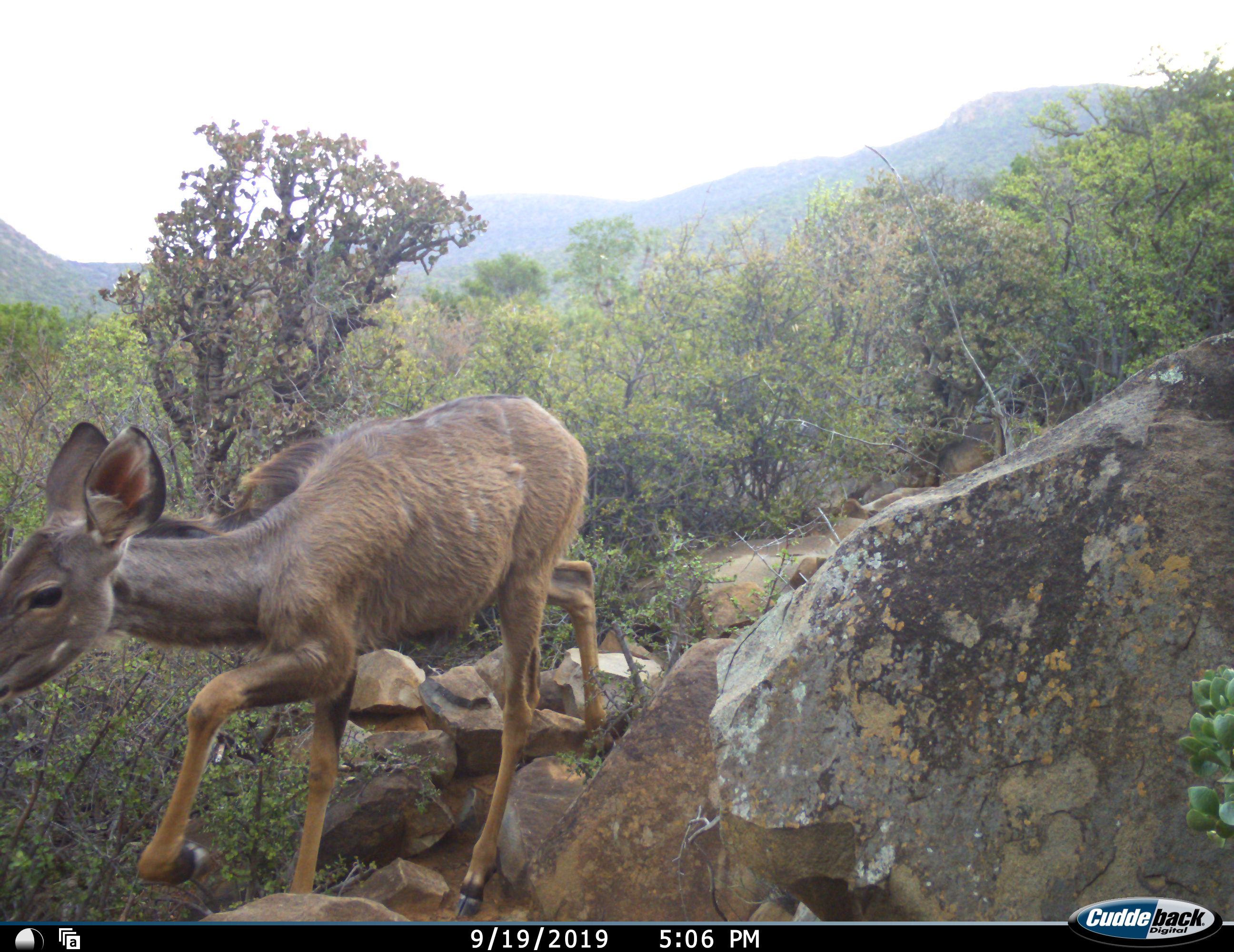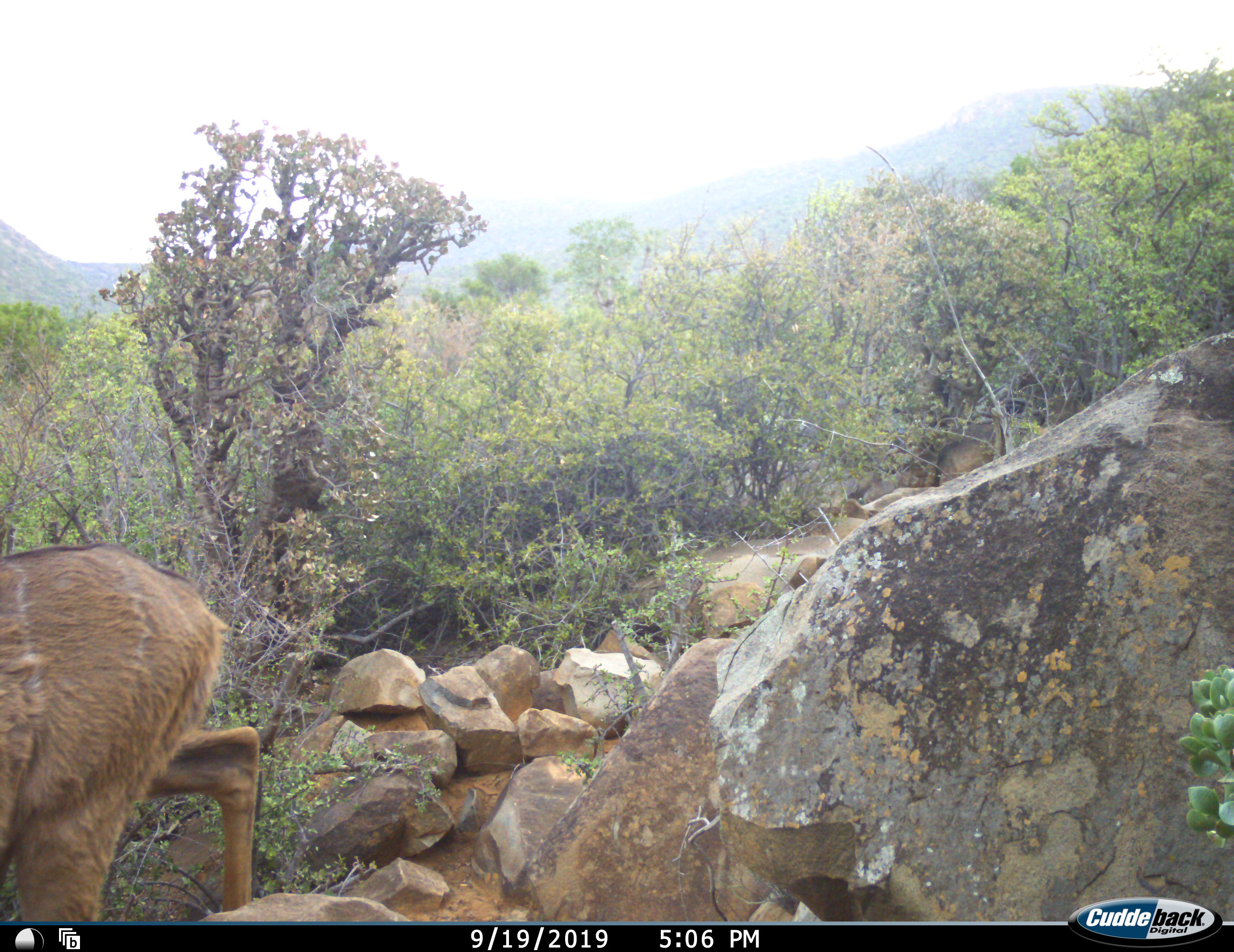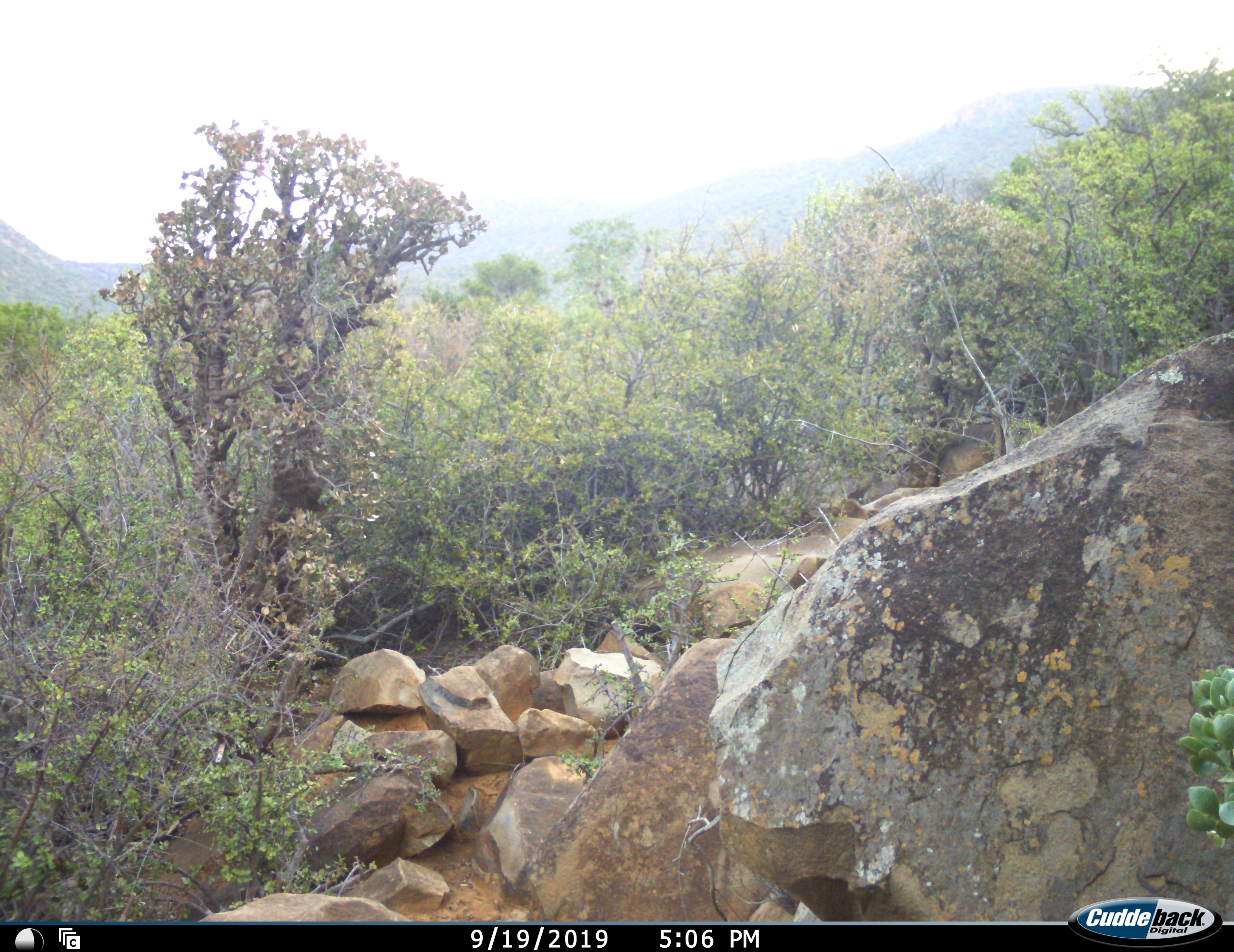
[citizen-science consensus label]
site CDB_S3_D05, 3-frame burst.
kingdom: Animalia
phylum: Chordata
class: Mammalia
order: Artiodactyla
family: Bovidae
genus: Tragelaphus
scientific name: Tragelaphus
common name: kudu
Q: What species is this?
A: Kudu (Tragelaphus).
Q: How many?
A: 1.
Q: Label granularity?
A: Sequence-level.